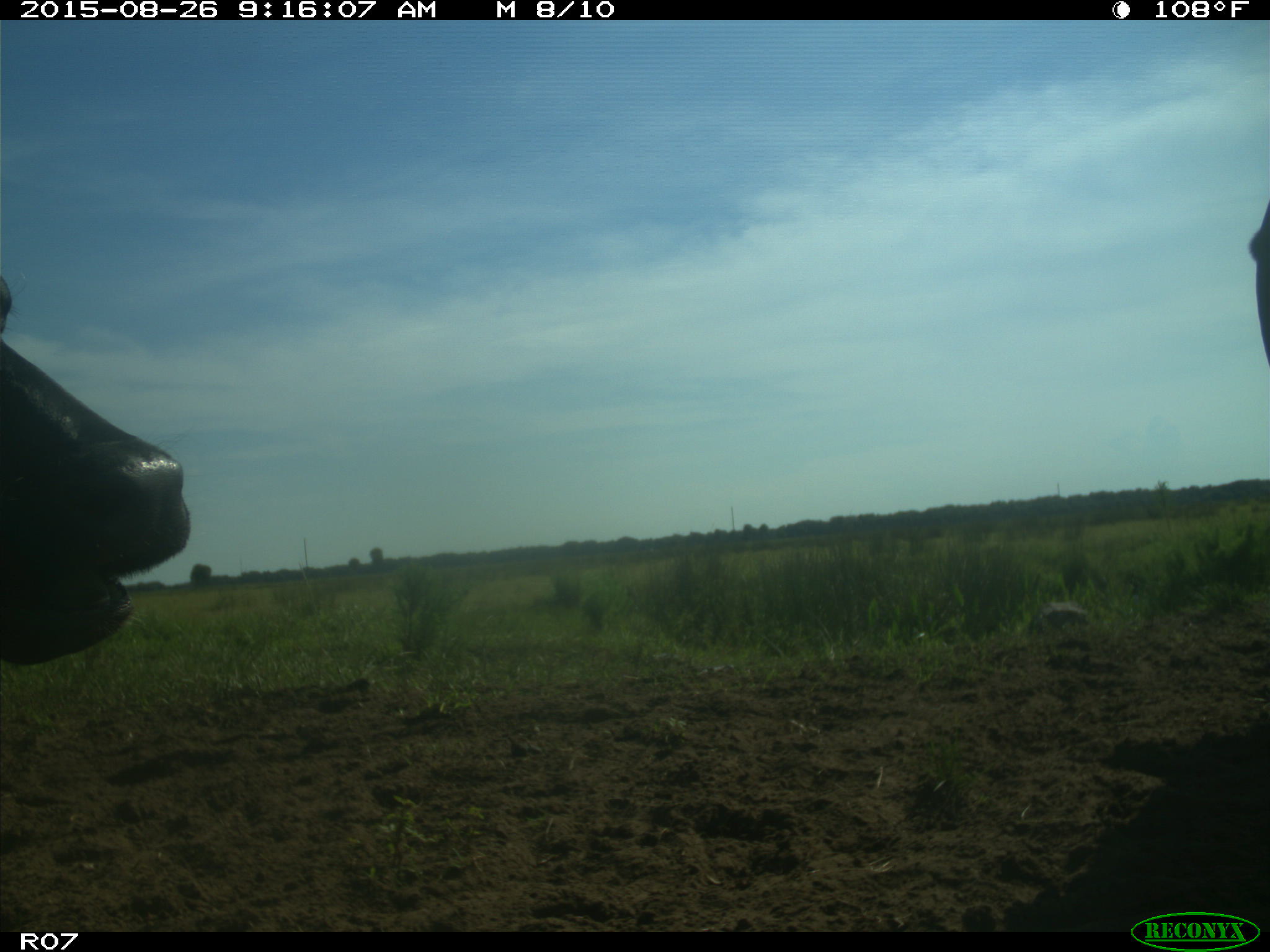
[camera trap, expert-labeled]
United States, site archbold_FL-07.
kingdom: Animalia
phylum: Chordata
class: Mammalia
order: Artiodactyla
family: Bovidae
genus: Bos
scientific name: Bos taurus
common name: domestic cow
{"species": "Bos taurus (domestic cow)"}